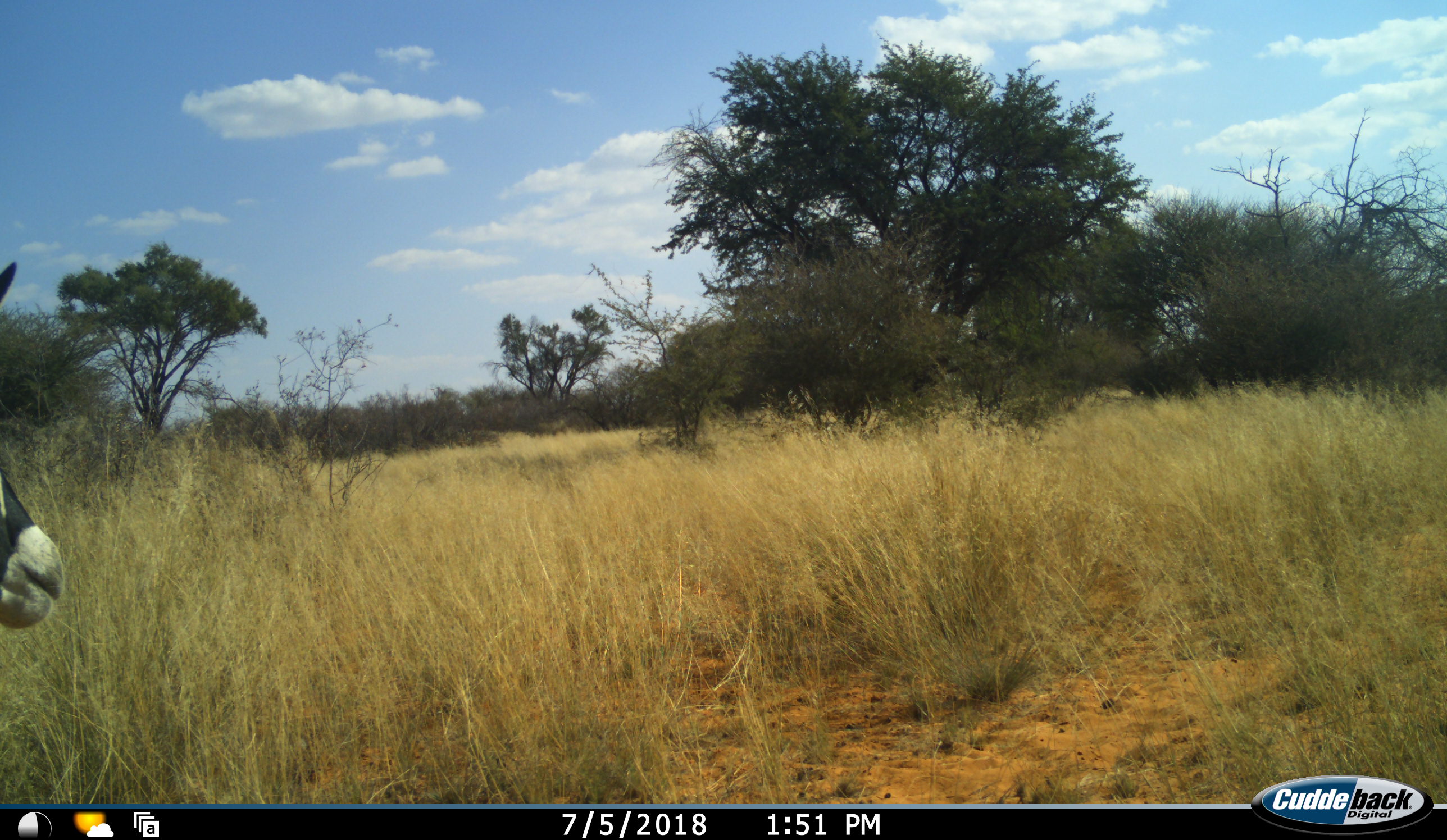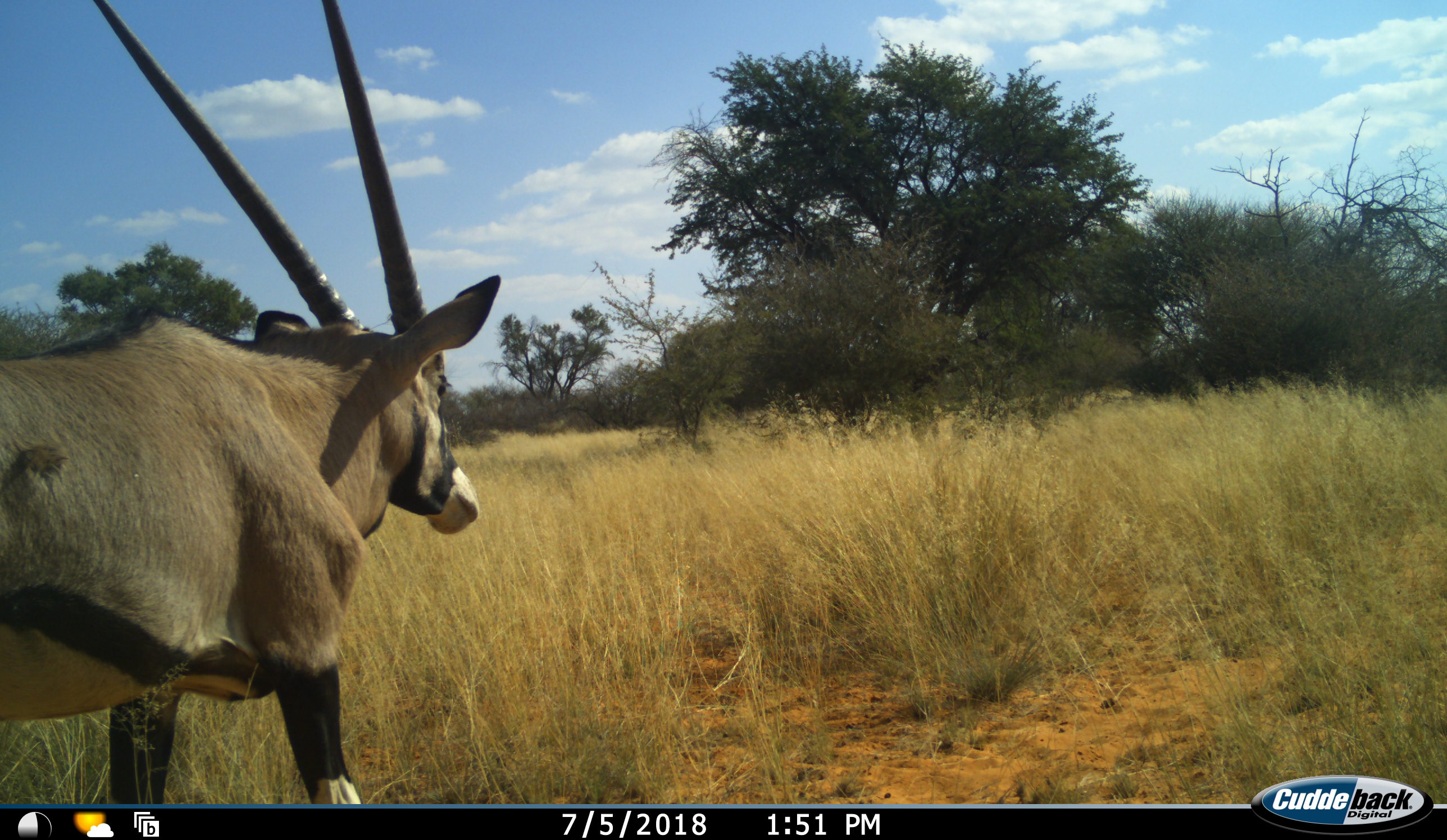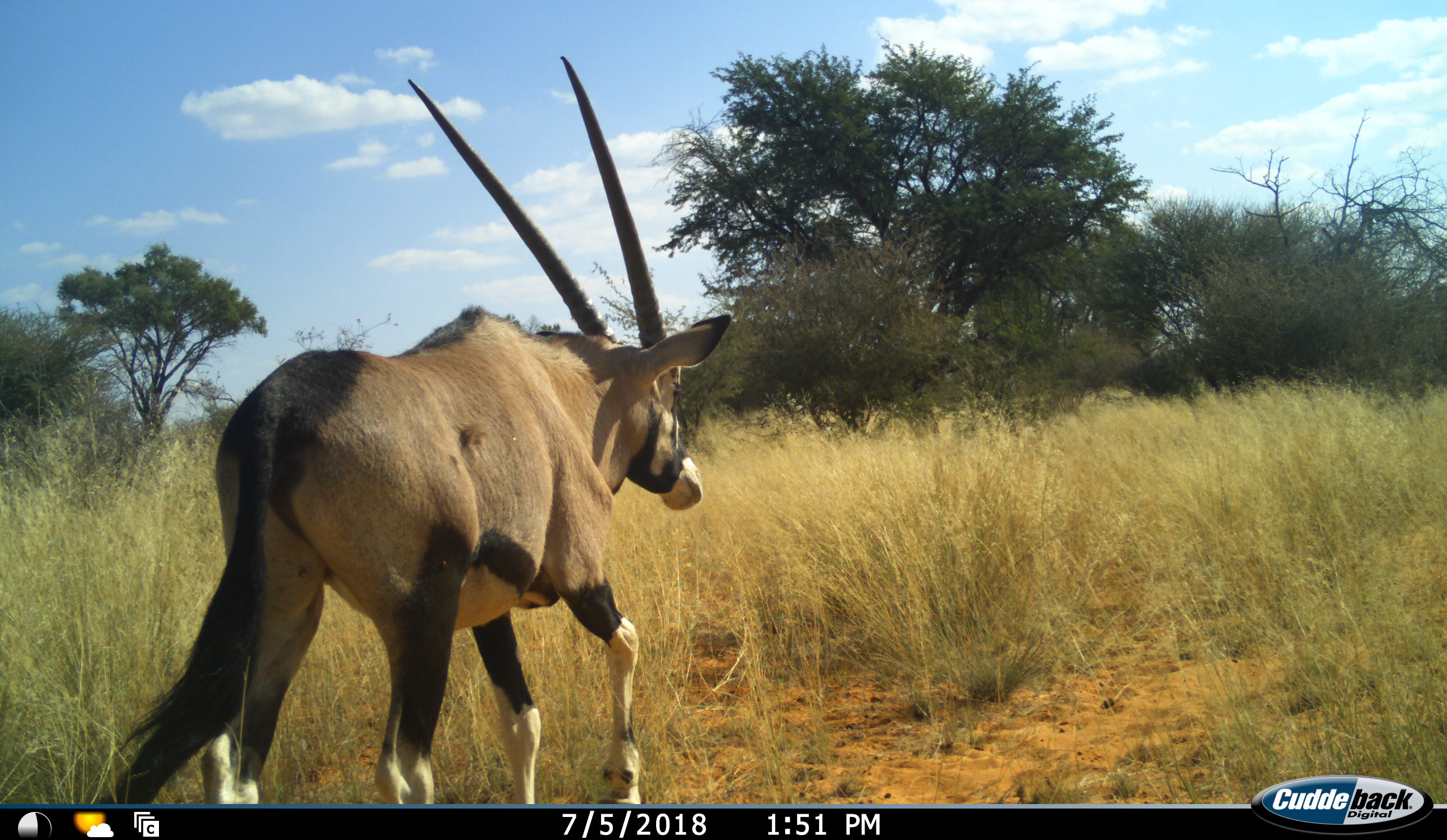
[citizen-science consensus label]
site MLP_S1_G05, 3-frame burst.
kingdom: Animalia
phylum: Chordata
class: Mammalia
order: Artiodactyla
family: Bovidae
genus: Oryx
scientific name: Oryx gazella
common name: gemsbok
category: oryx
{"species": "oryx (gemsbok) (Oryx gazella)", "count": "1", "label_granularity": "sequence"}